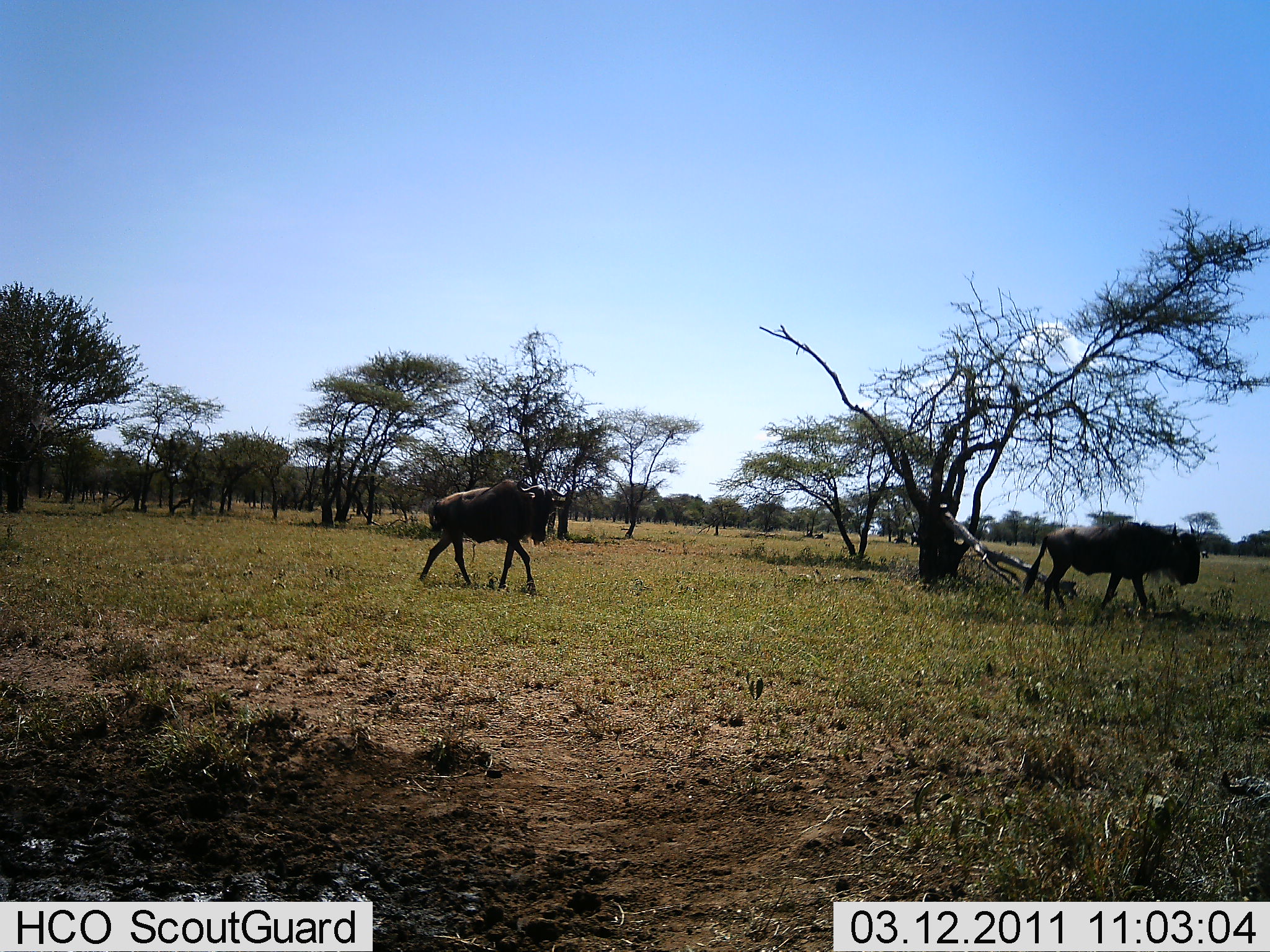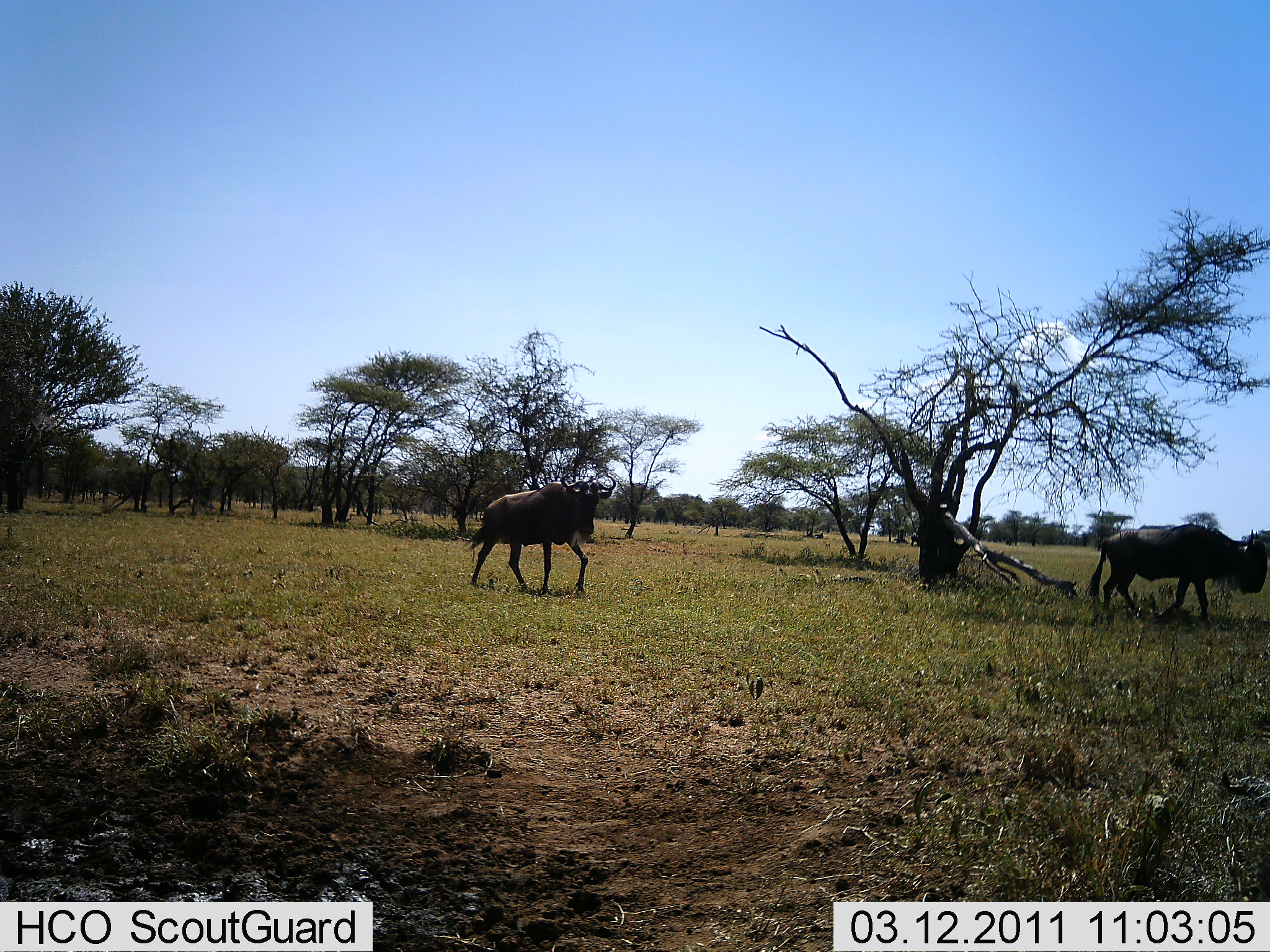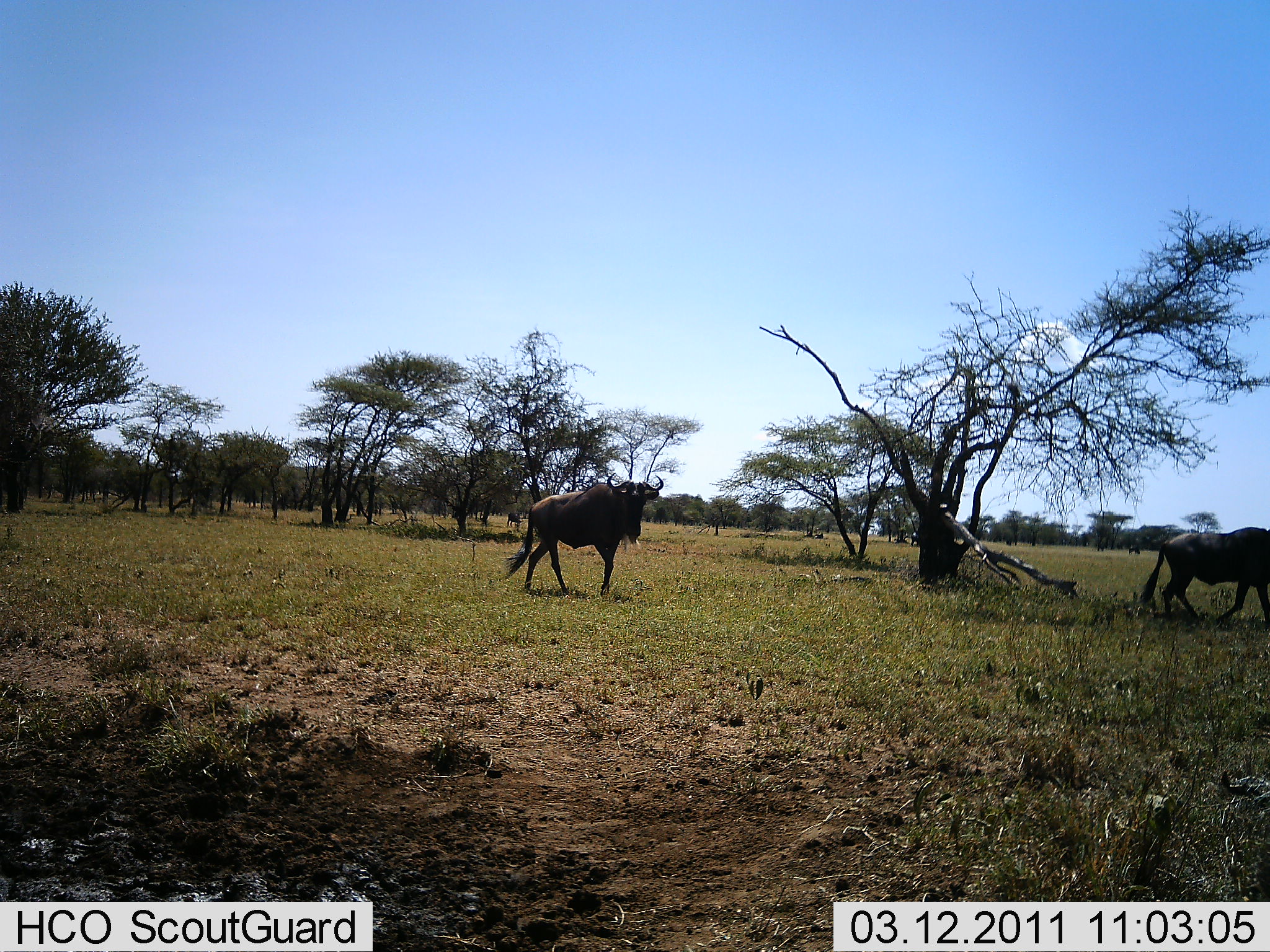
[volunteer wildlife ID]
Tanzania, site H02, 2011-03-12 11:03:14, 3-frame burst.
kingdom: Animalia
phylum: Chordata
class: Mammalia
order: Artiodactyla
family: Bovidae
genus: Connochaetes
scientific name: Connochaetes taurinus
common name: blue wildebeest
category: wildebeest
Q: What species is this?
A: Wildebeest (blue wildebeest) (Connochaetes taurinus).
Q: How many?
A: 2.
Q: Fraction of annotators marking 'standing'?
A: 0%.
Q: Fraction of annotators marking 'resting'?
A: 0%.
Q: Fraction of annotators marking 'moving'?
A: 100%.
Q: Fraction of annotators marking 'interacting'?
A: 0%.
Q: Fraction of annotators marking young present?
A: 0%.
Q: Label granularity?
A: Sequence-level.